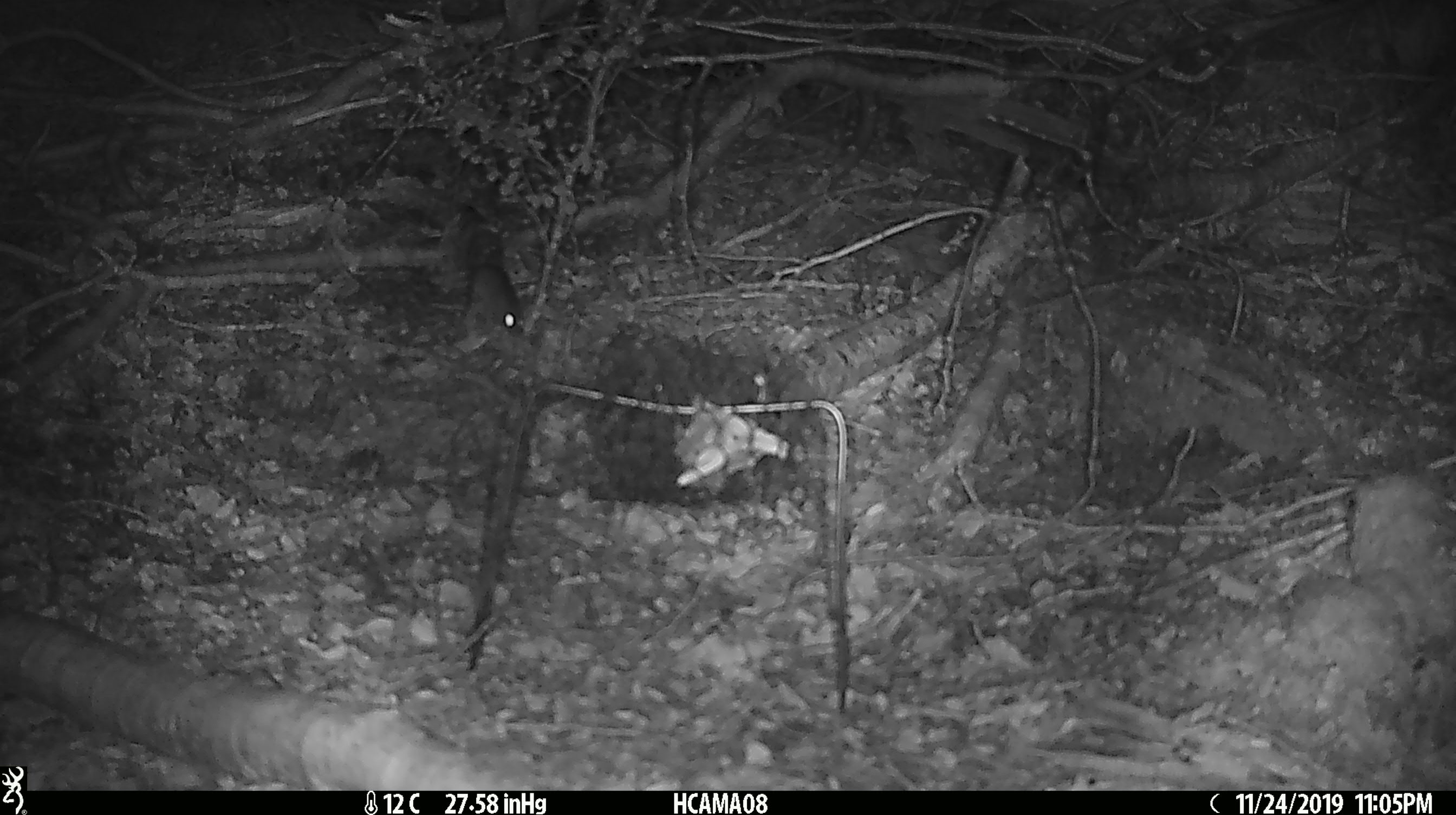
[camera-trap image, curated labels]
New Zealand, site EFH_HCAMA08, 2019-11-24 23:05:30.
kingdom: Animalia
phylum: Chordata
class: Mammalia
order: Rodentia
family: Muridae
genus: Mus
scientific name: Mus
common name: mouse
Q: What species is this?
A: Mouse (Mus).